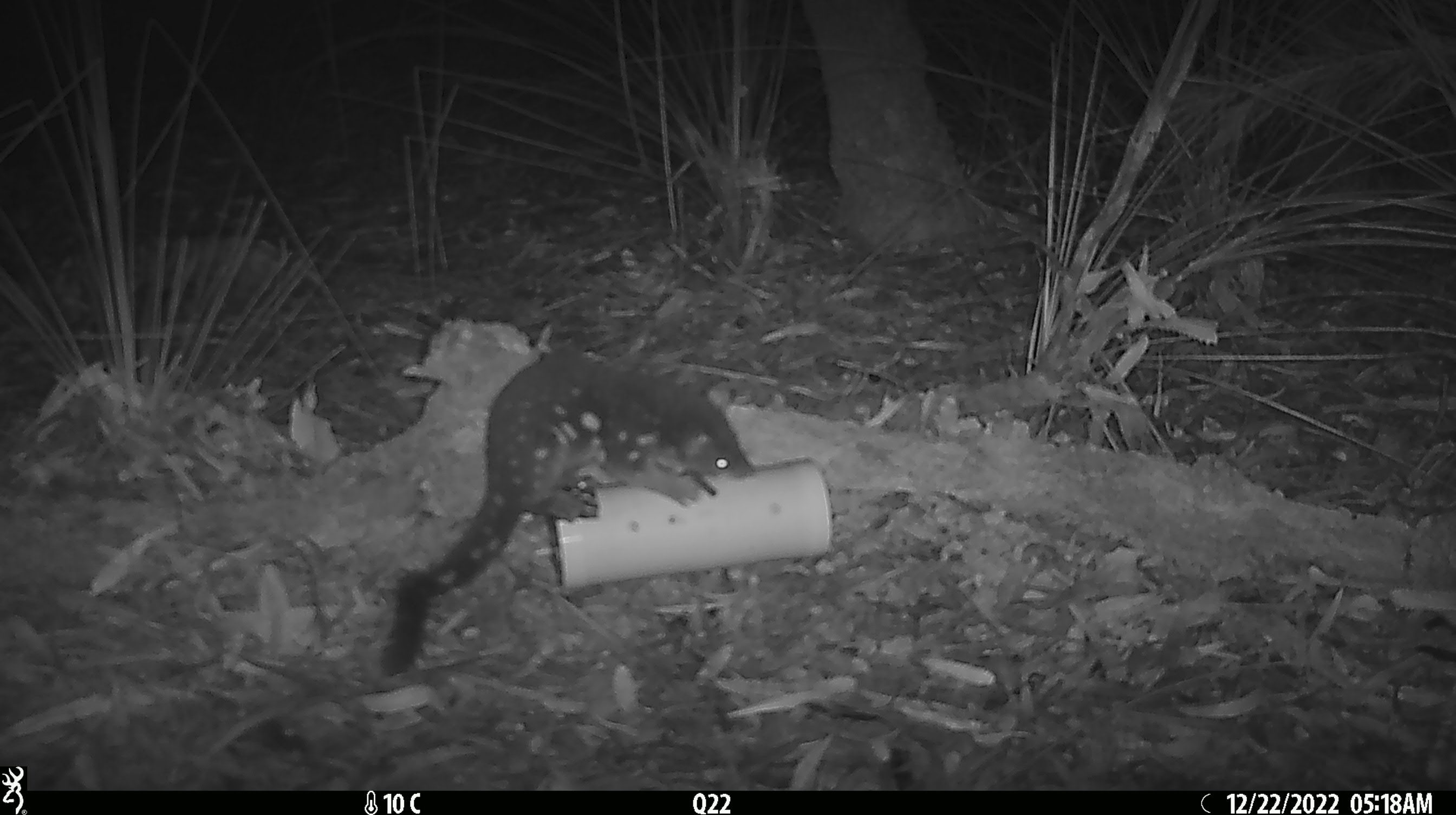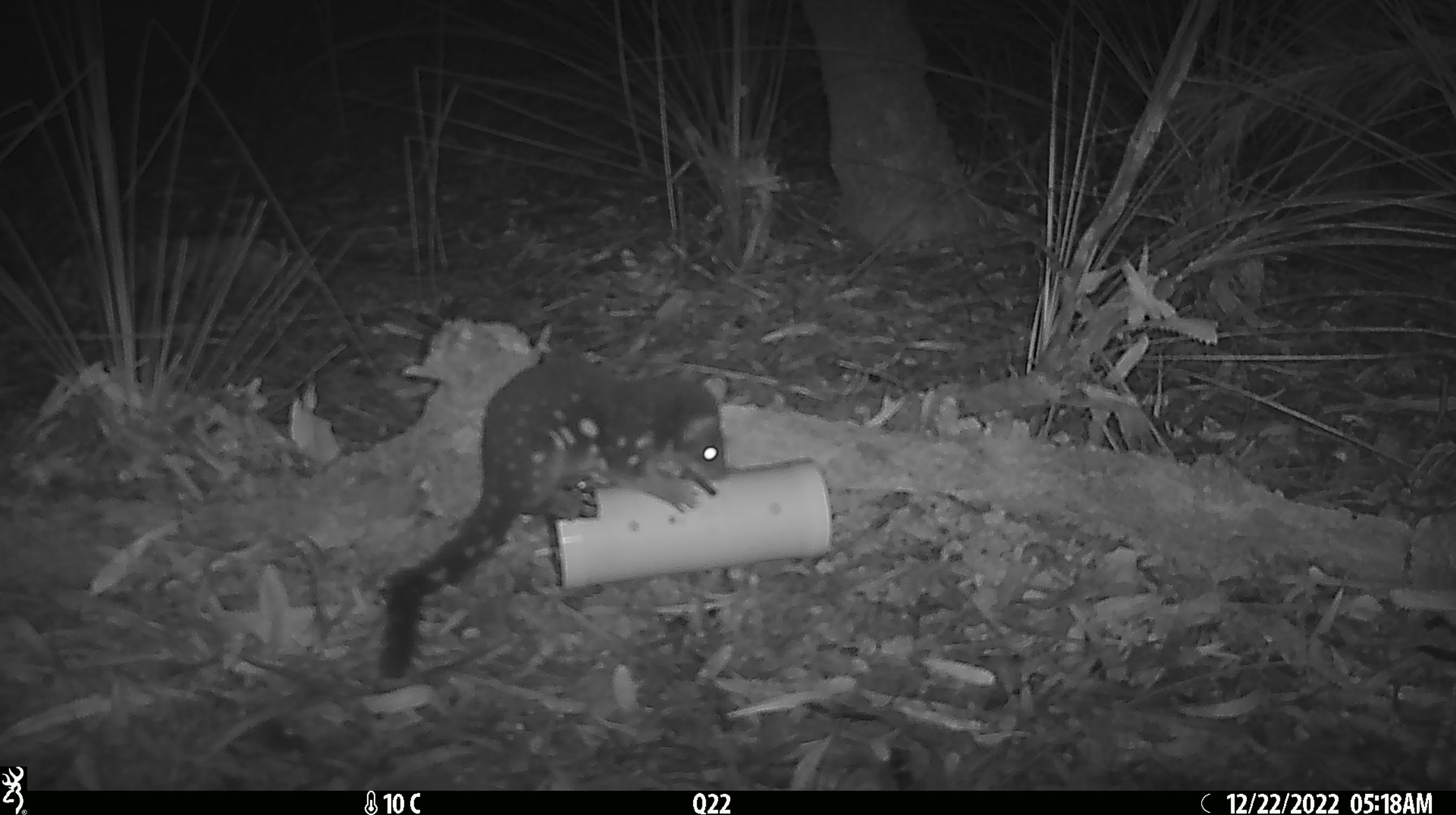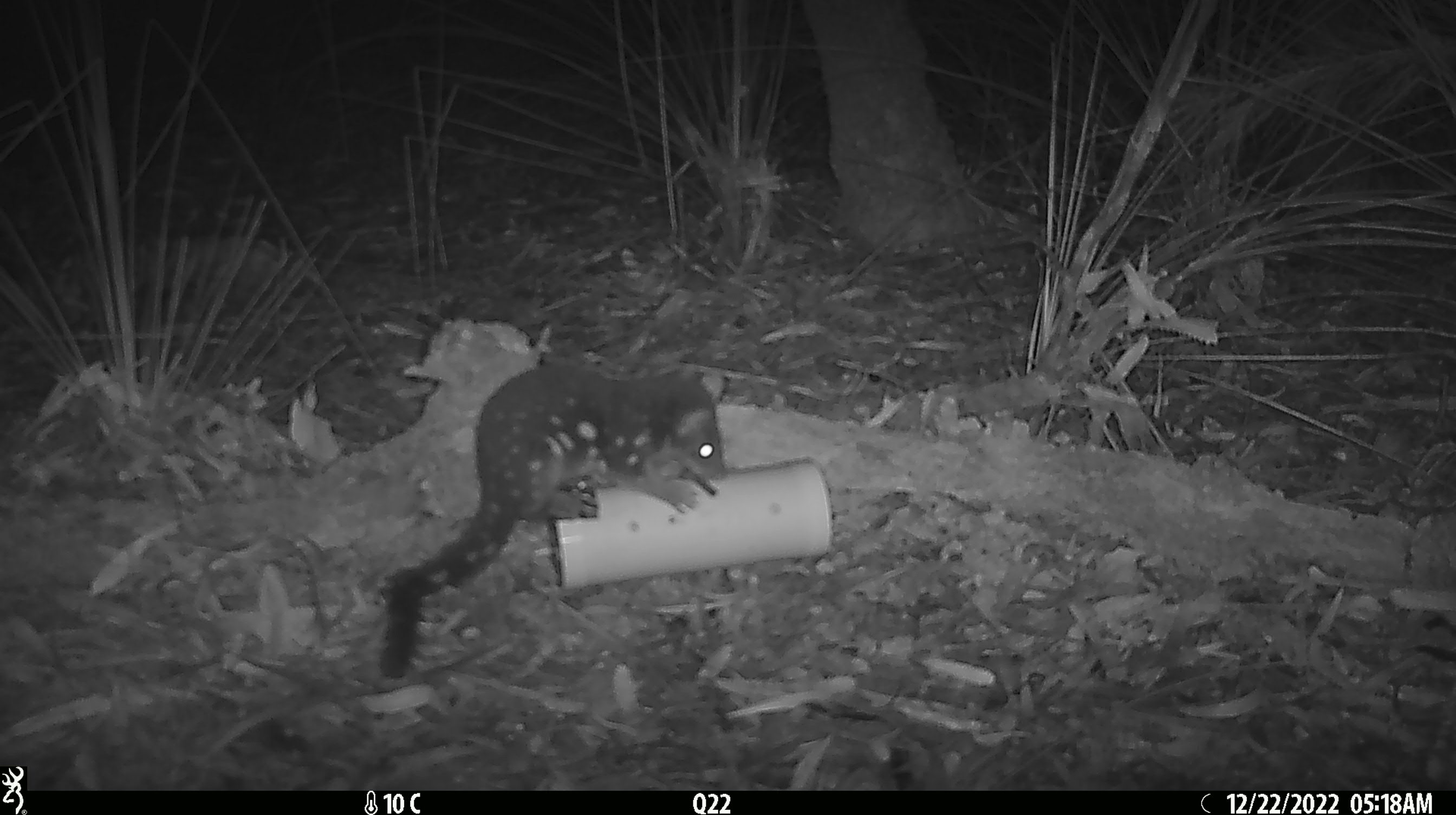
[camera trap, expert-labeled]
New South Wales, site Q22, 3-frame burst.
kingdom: Animalia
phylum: Chordata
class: Mammalia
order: Dasyuromorphia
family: Dasyuridae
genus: Dasyurus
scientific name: Dasyurus maculatus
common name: spotted-tailed quoll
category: quoll